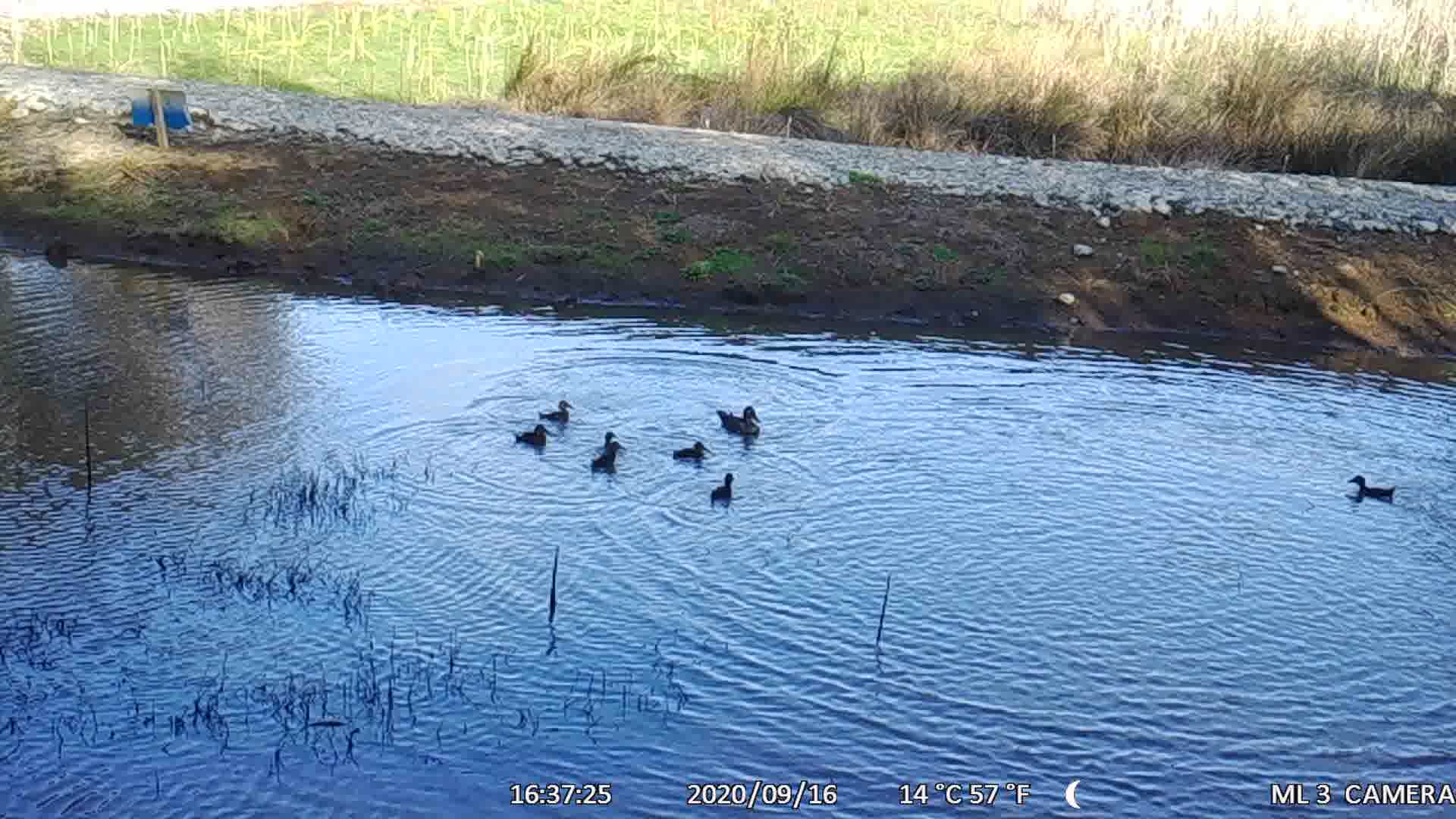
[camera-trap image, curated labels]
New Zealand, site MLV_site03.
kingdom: Animalia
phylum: Chordata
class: Aves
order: Anseriformes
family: Anatidae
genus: Anas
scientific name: Anas chlorotis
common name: brown teal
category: pateke